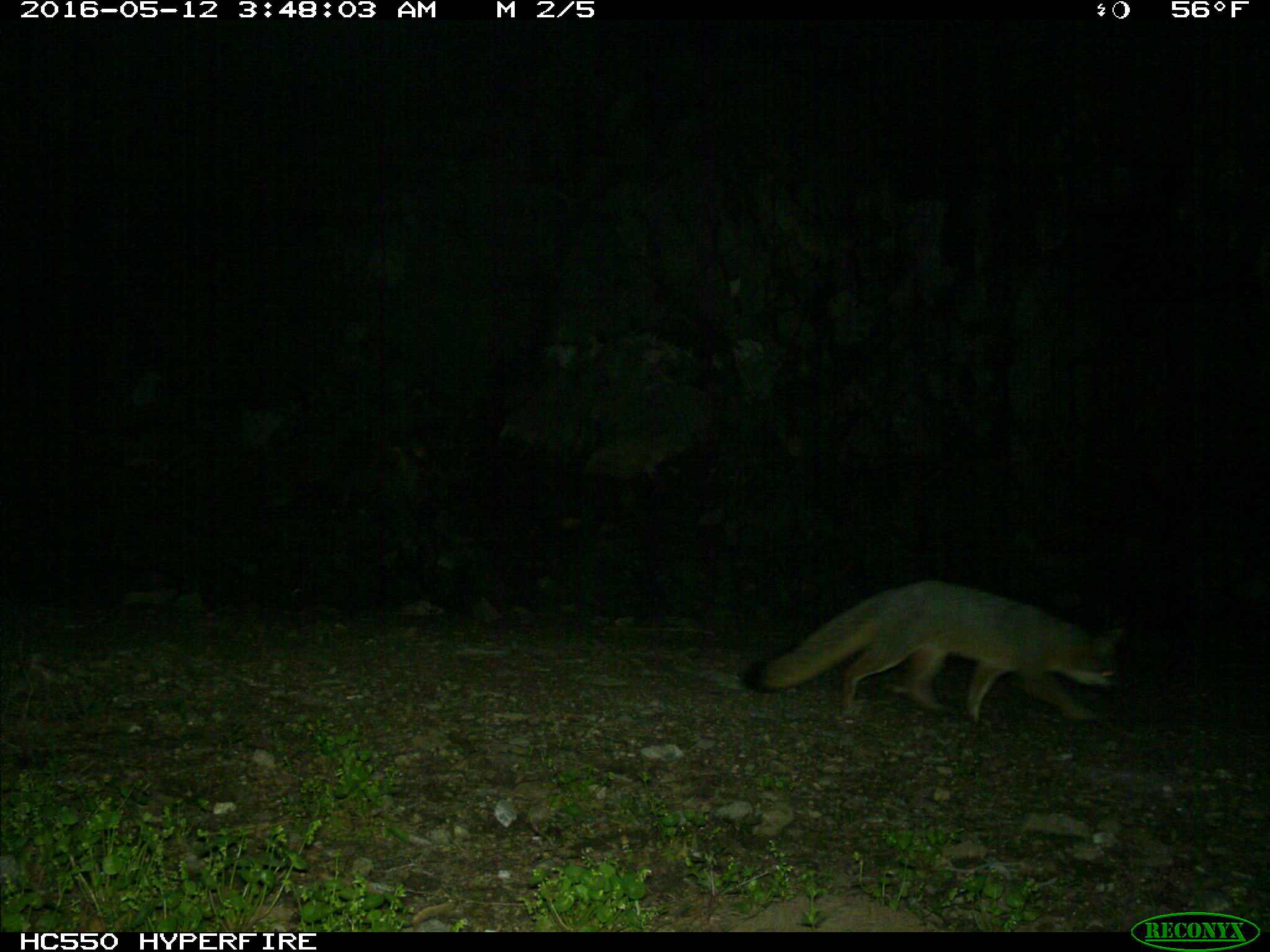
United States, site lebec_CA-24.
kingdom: Animalia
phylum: Chordata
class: Mammalia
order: Carnivora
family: Canidae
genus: Urocyon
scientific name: Urocyon cinereoargenteus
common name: gray fox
Urocyon cinereoargenteus (gray fox).